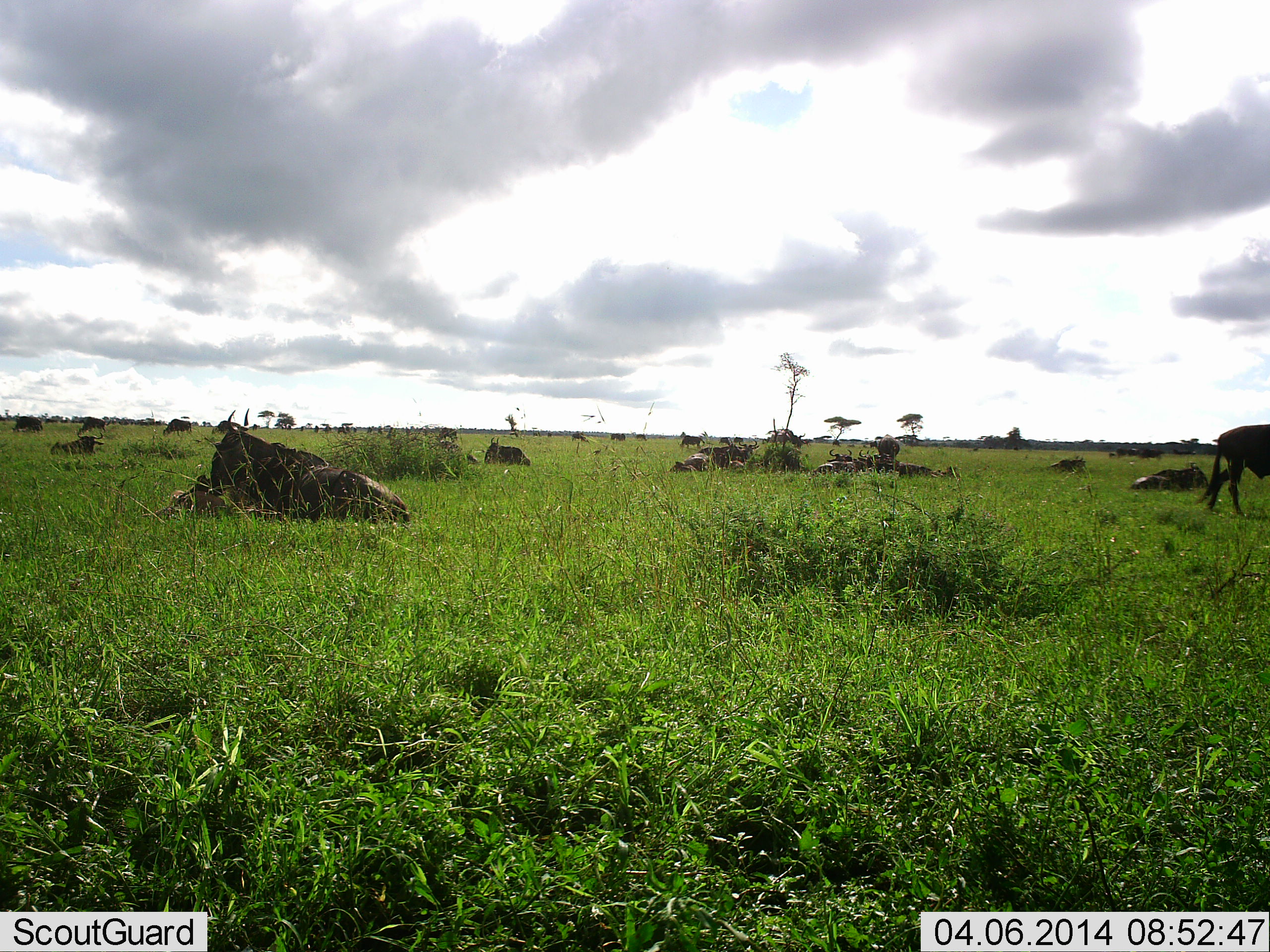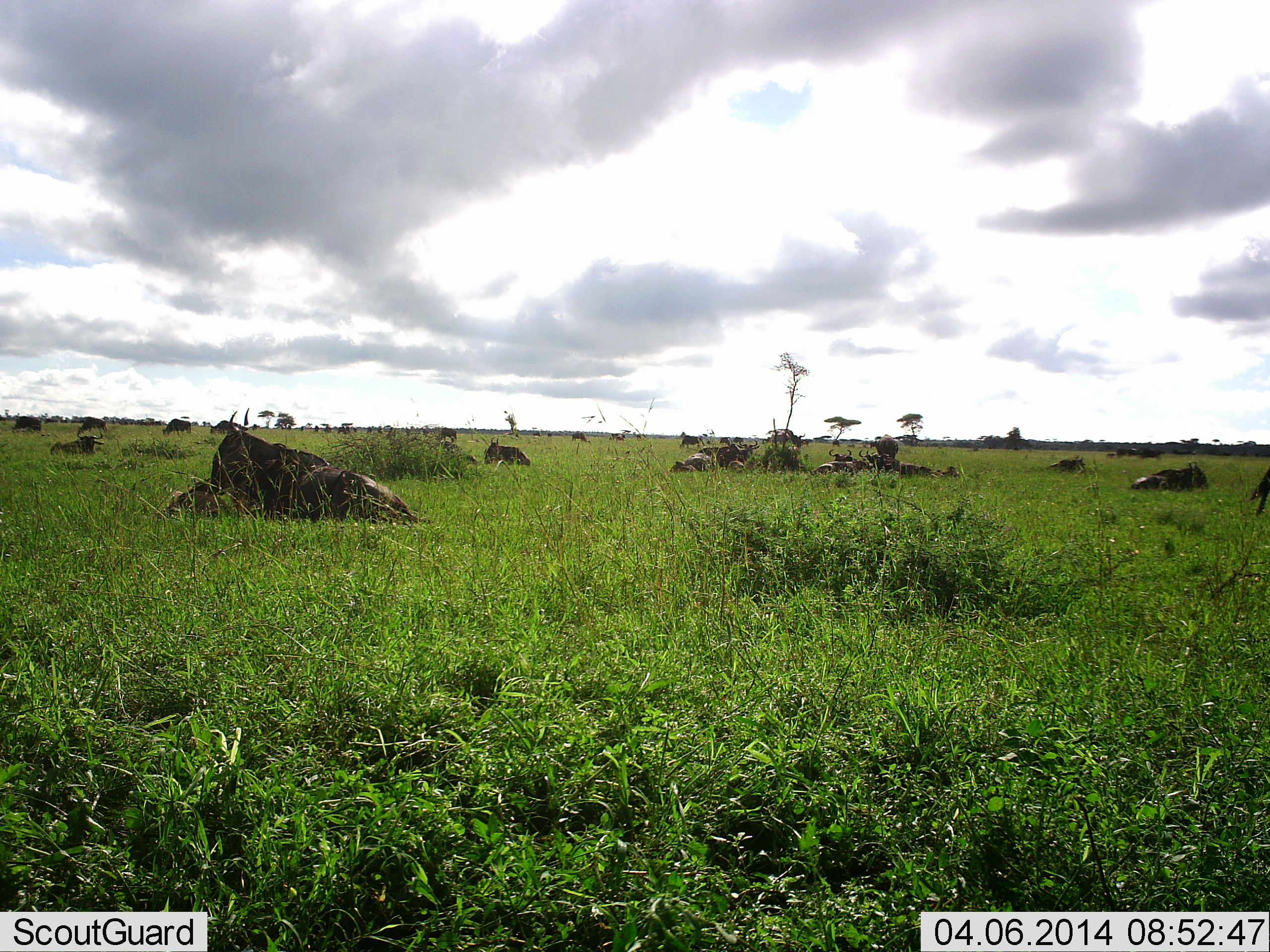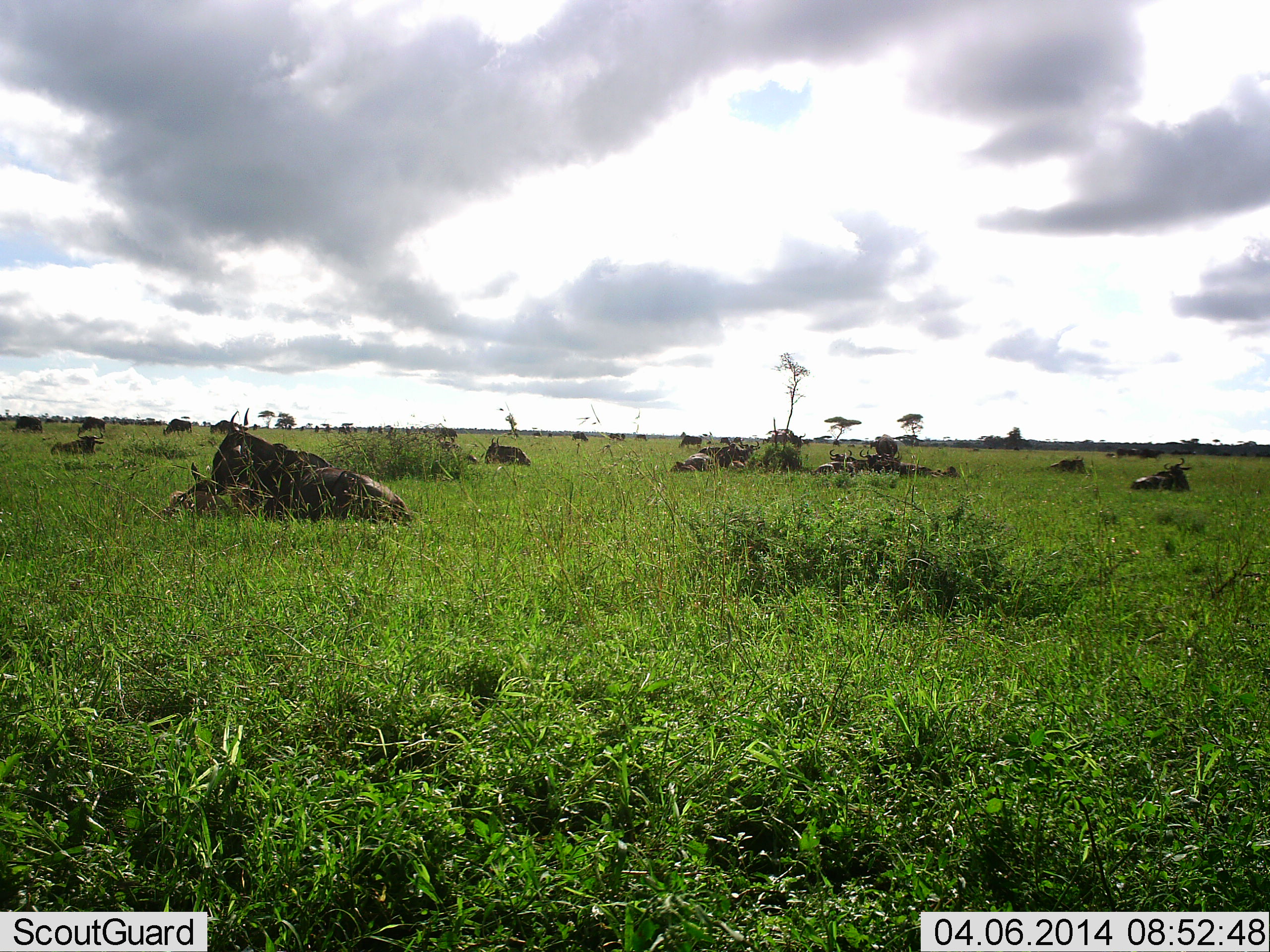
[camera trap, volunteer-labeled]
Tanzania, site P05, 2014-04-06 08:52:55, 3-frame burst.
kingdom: Animalia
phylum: Chordata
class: Mammalia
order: Artiodactyla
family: Bovidae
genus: Connochaetes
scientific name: Connochaetes taurinus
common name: blue wildebeest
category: wildebeest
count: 11-50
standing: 30%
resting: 90%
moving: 60%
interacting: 0%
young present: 40%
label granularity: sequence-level